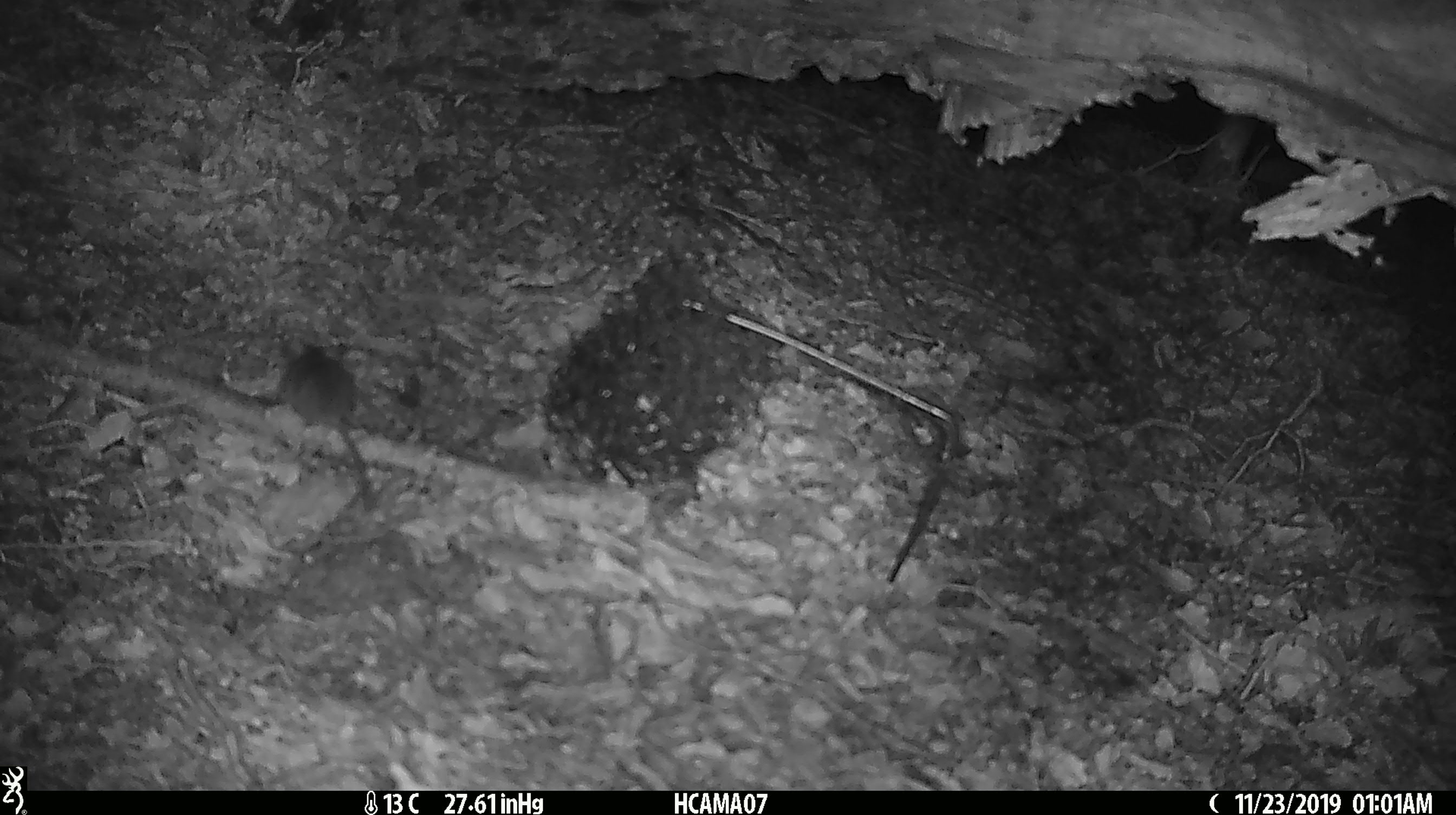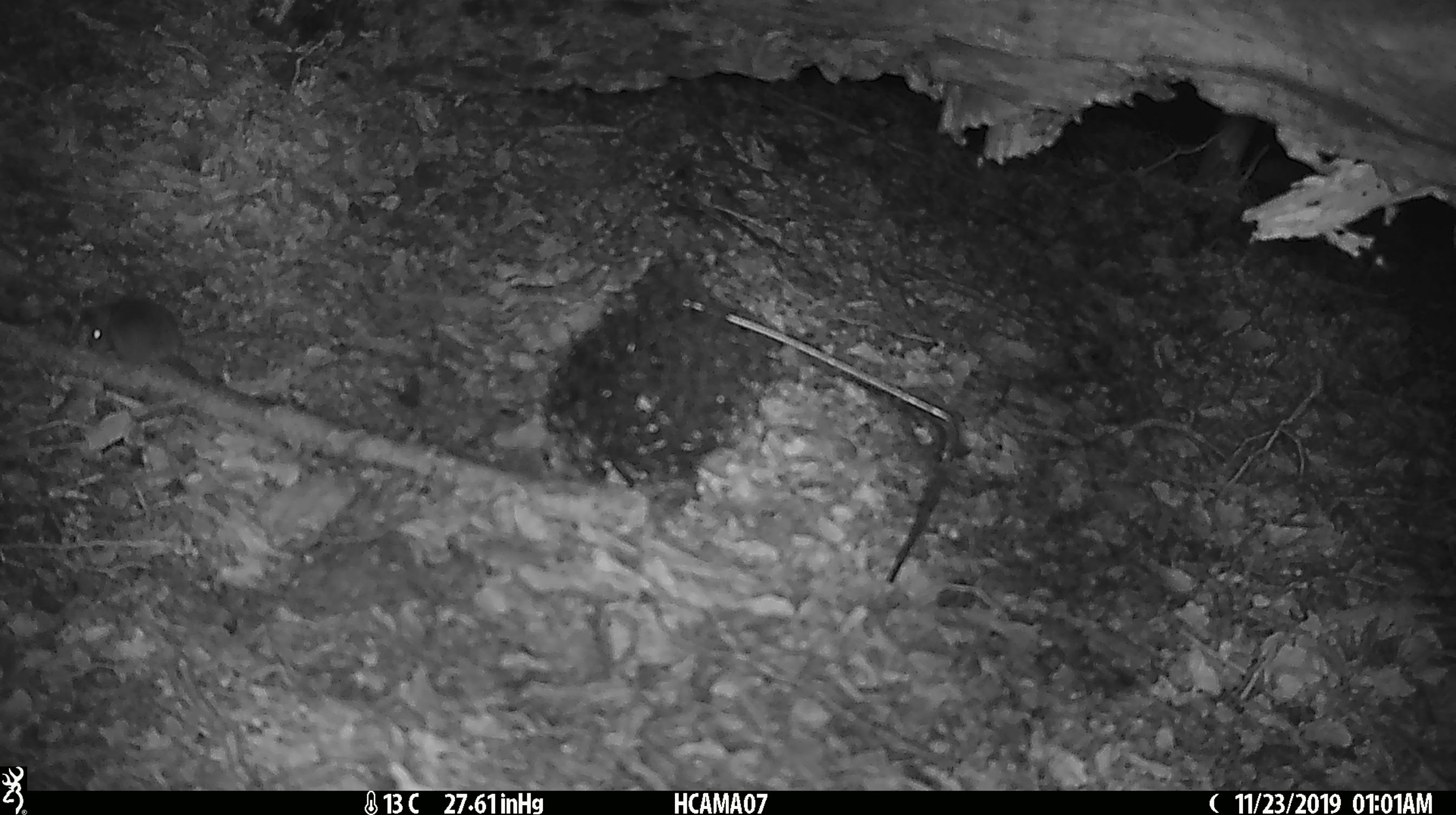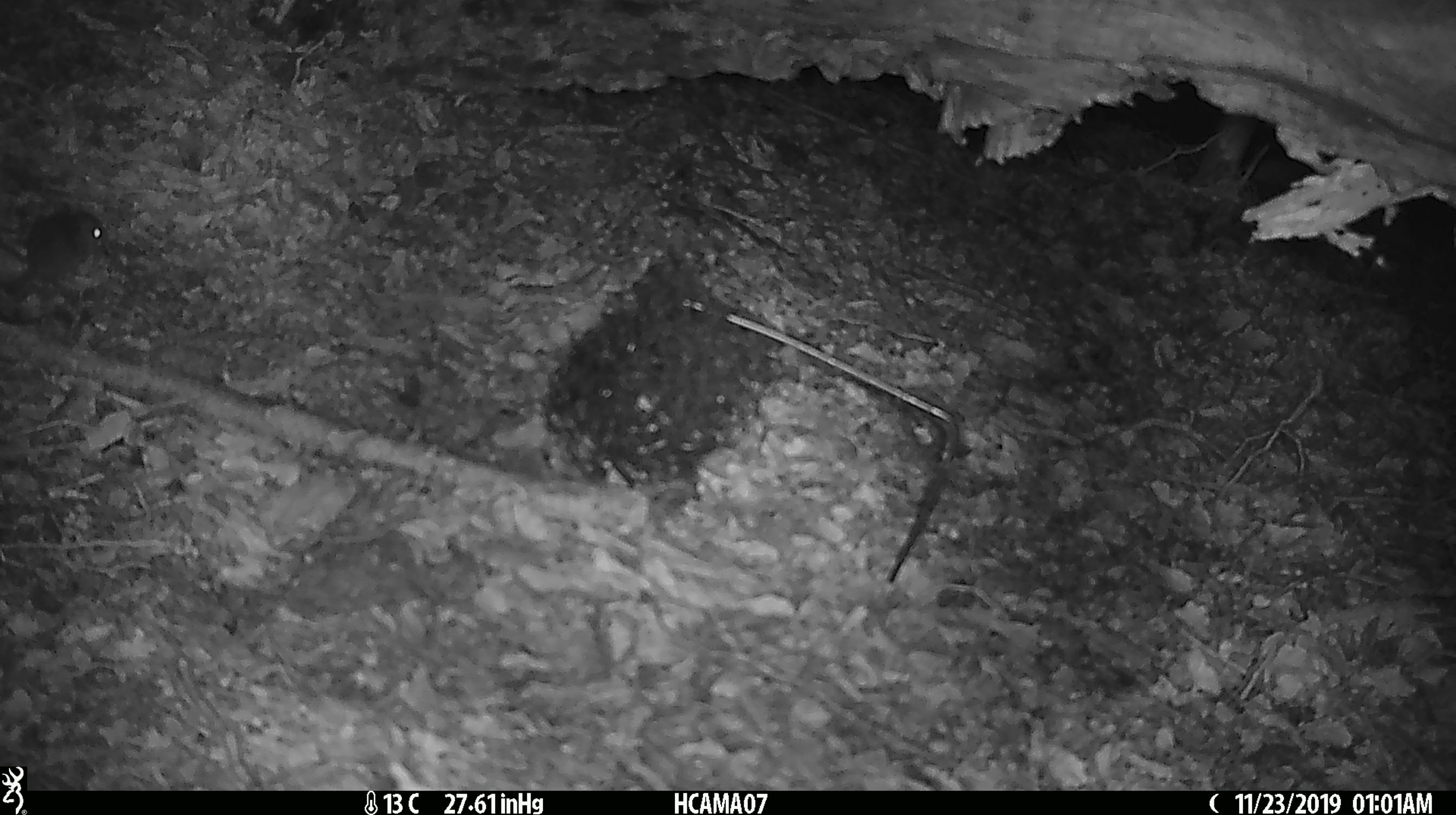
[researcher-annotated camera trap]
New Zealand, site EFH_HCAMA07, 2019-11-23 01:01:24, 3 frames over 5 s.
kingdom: Animalia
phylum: Chordata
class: Mammalia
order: Rodentia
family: Muridae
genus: Mus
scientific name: Mus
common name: mouse